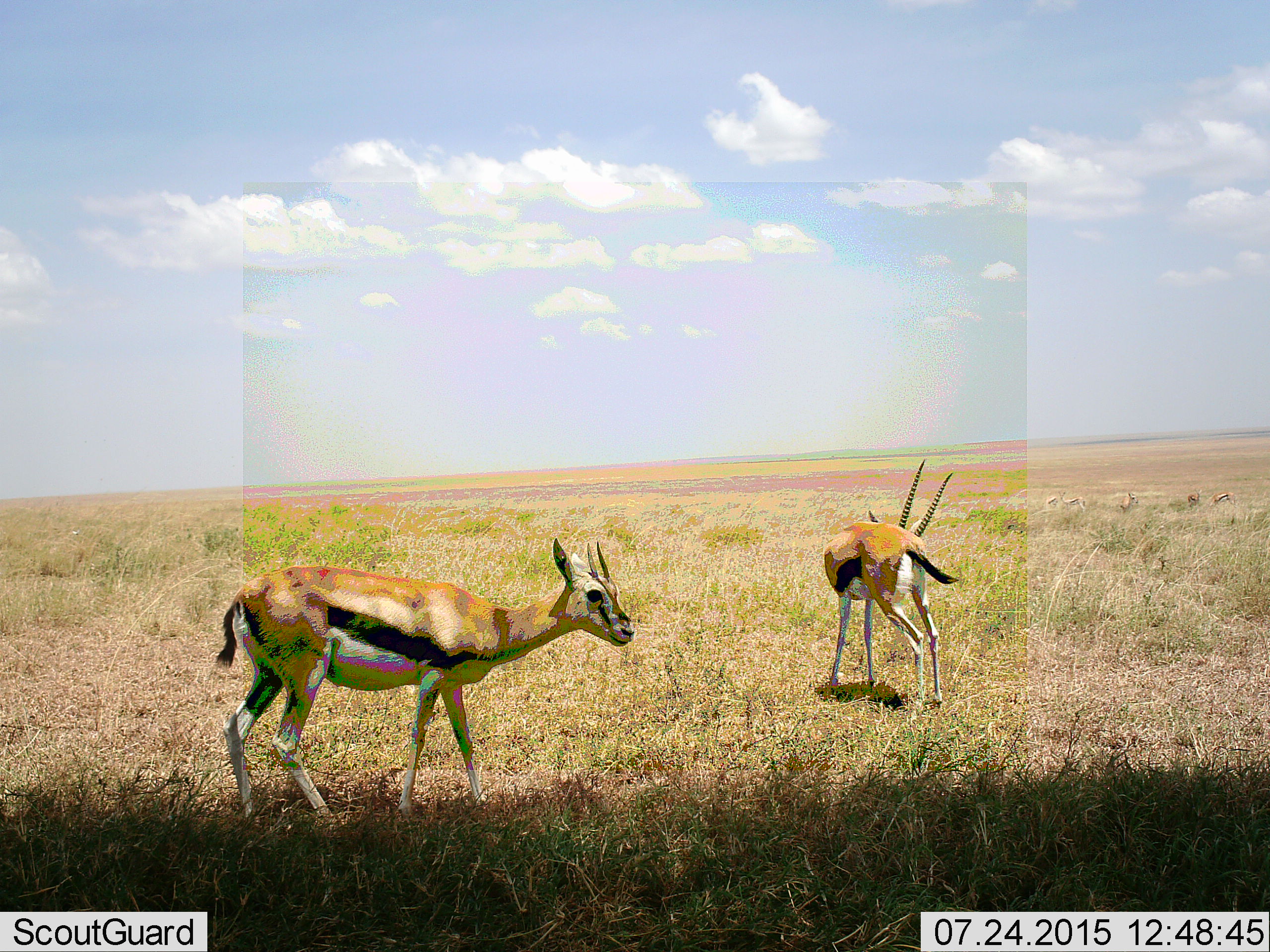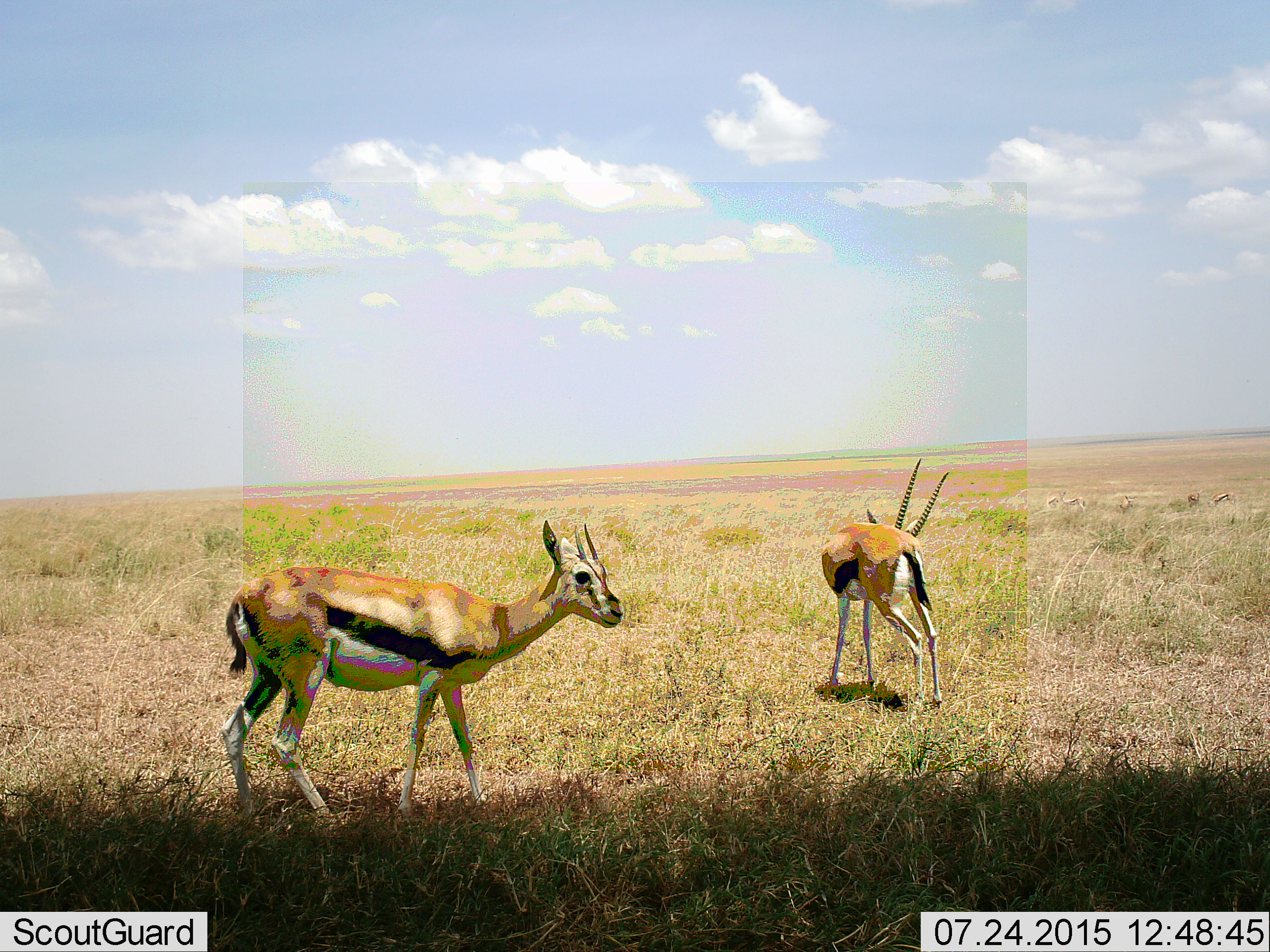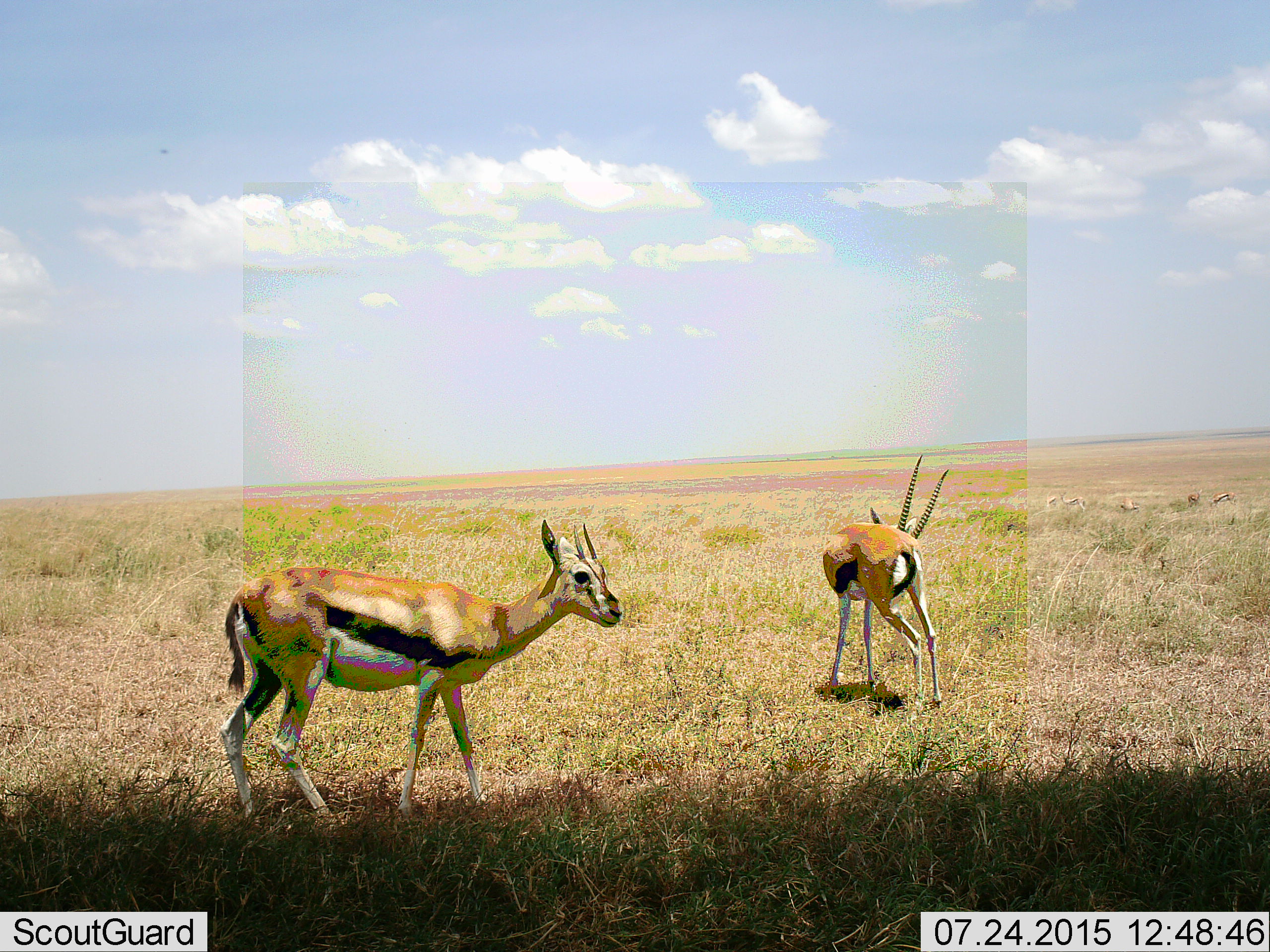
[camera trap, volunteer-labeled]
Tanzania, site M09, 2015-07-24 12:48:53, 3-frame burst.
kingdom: Animalia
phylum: Chordata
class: Mammalia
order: Artiodactyla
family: Bovidae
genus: Eudorcas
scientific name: Eudorcas thomsonii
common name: thomson's gazelle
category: gazellethomsons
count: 7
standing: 90%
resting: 0%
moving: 10%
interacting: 0%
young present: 10%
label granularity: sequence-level